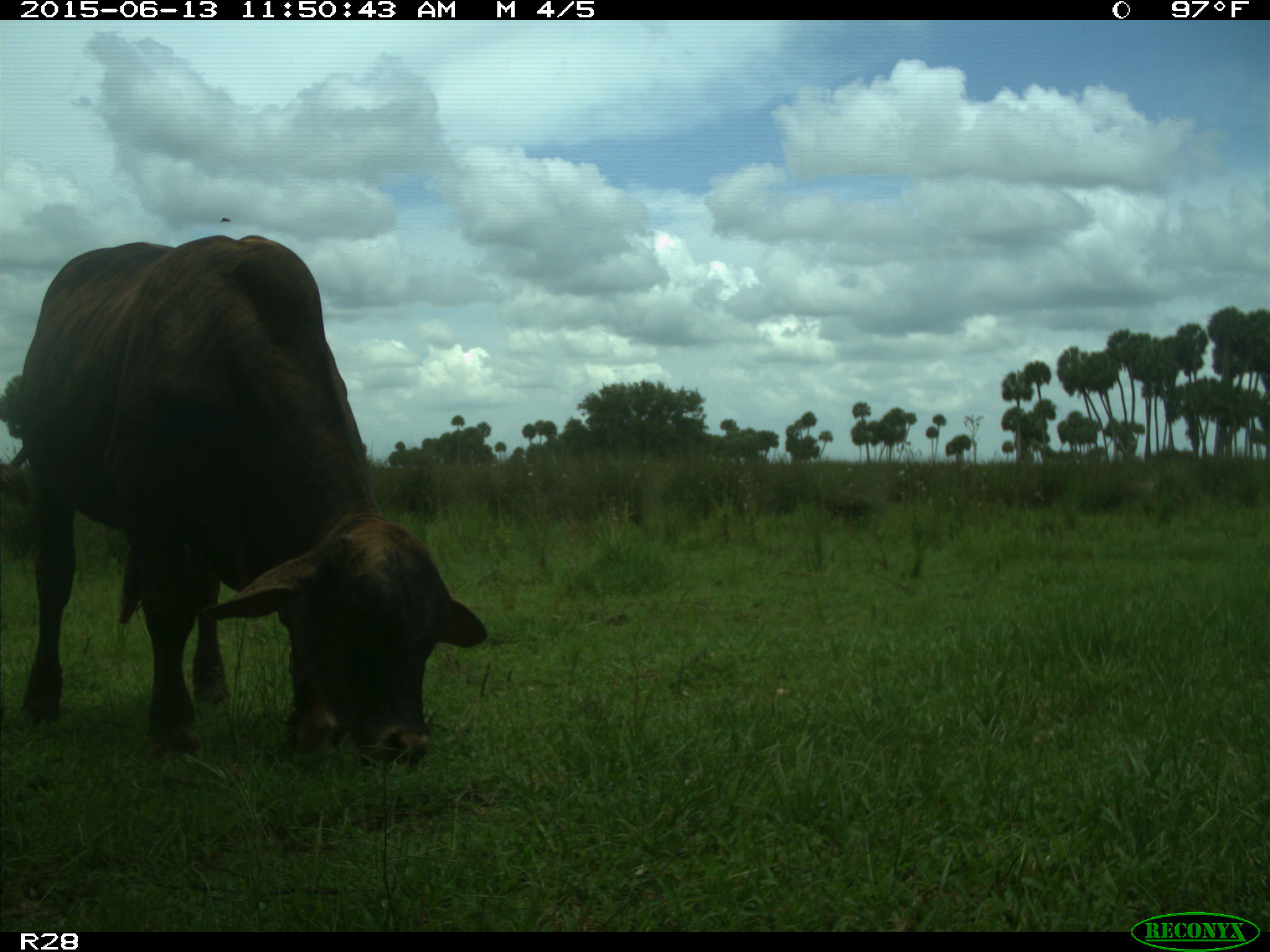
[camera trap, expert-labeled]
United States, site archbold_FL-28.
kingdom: Animalia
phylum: Chordata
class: Mammalia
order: Artiodactyla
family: Bovidae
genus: Bos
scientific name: Bos taurus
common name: domestic cow